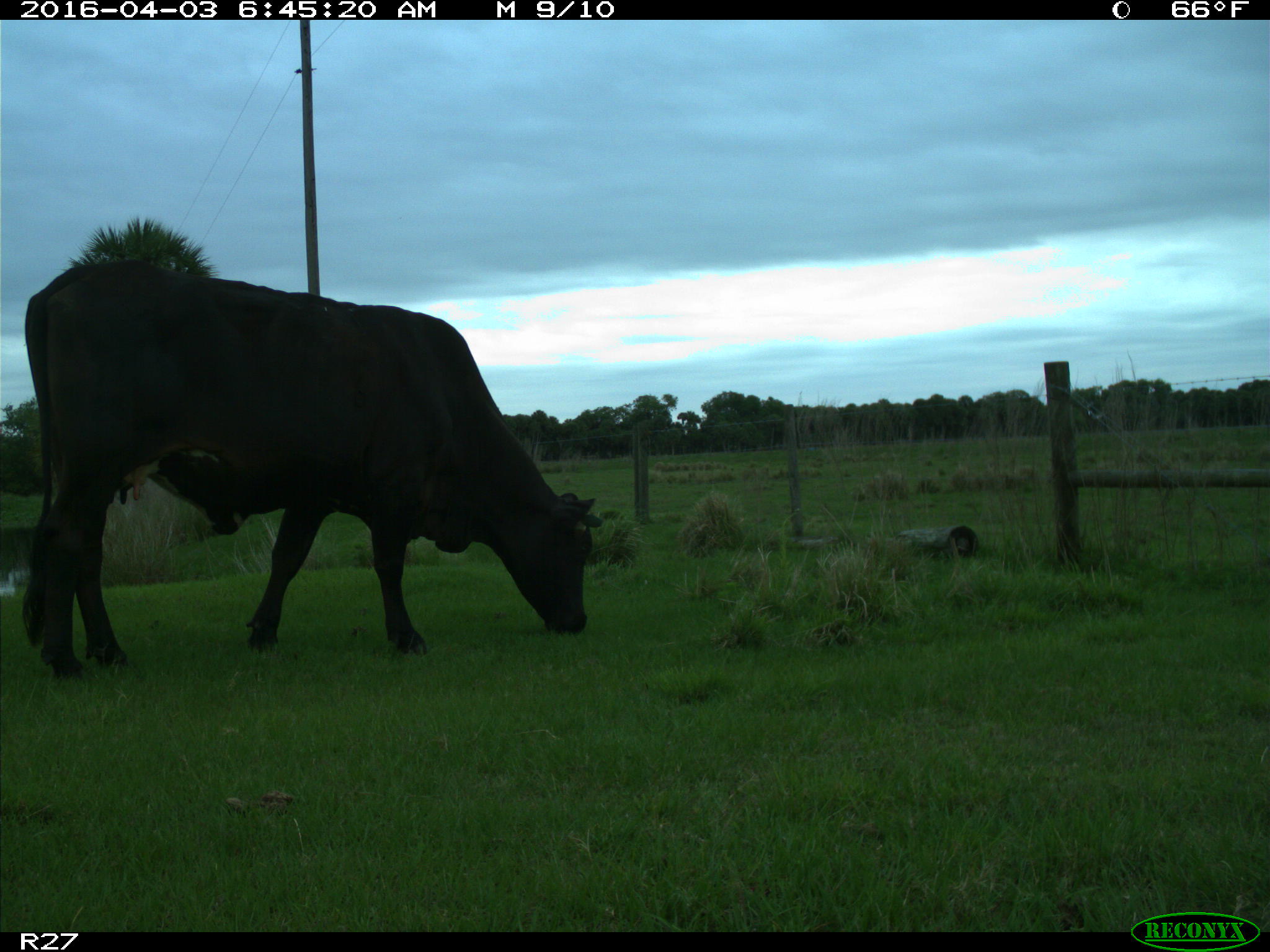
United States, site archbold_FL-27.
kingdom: Animalia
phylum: Chordata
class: Mammalia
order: Artiodactyla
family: Bovidae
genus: Bos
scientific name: Bos taurus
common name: domestic cow